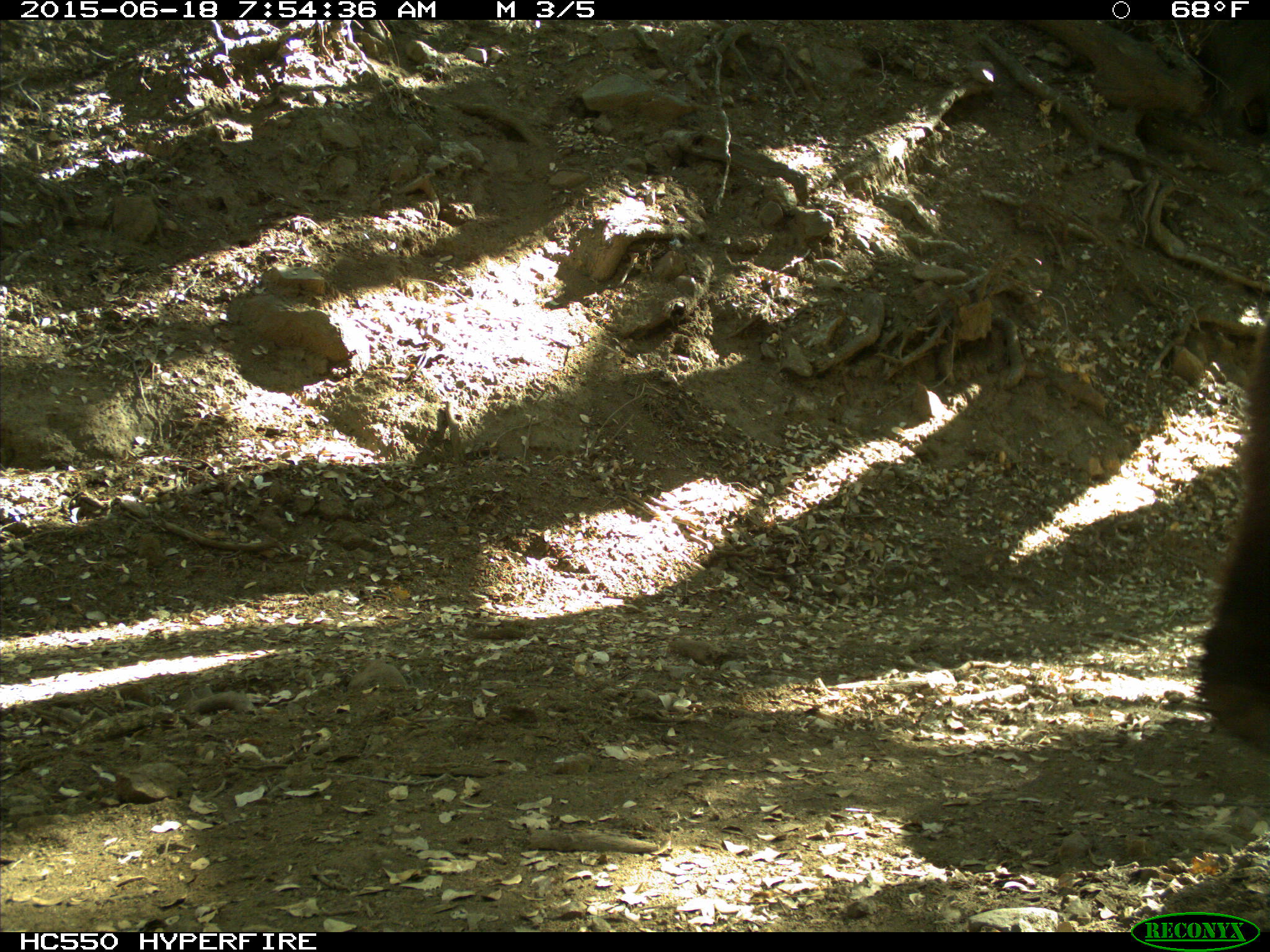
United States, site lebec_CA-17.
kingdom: Animalia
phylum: Chordata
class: Mammalia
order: Carnivora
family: Ursidae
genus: Ursus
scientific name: Ursus americanus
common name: american black bear